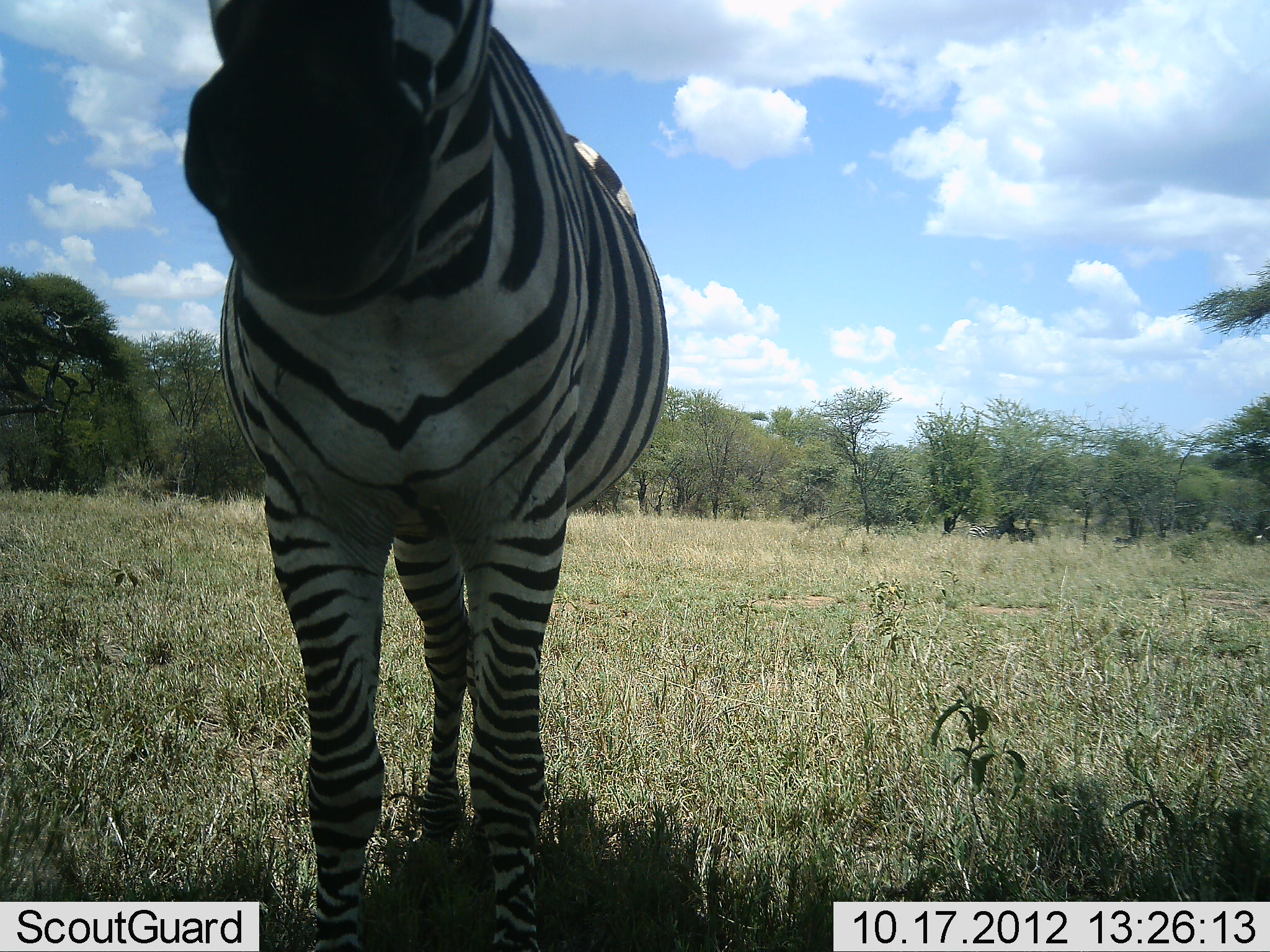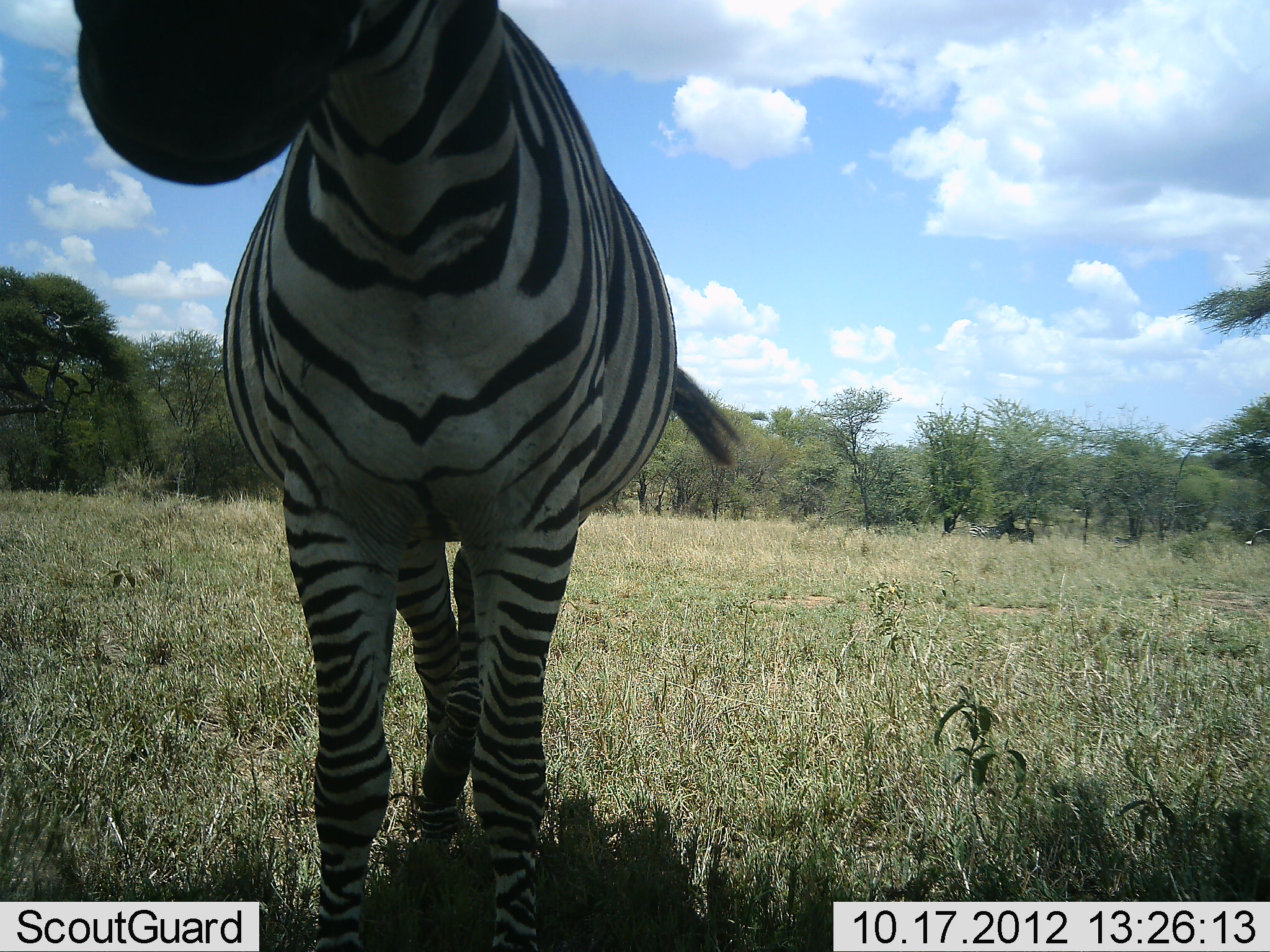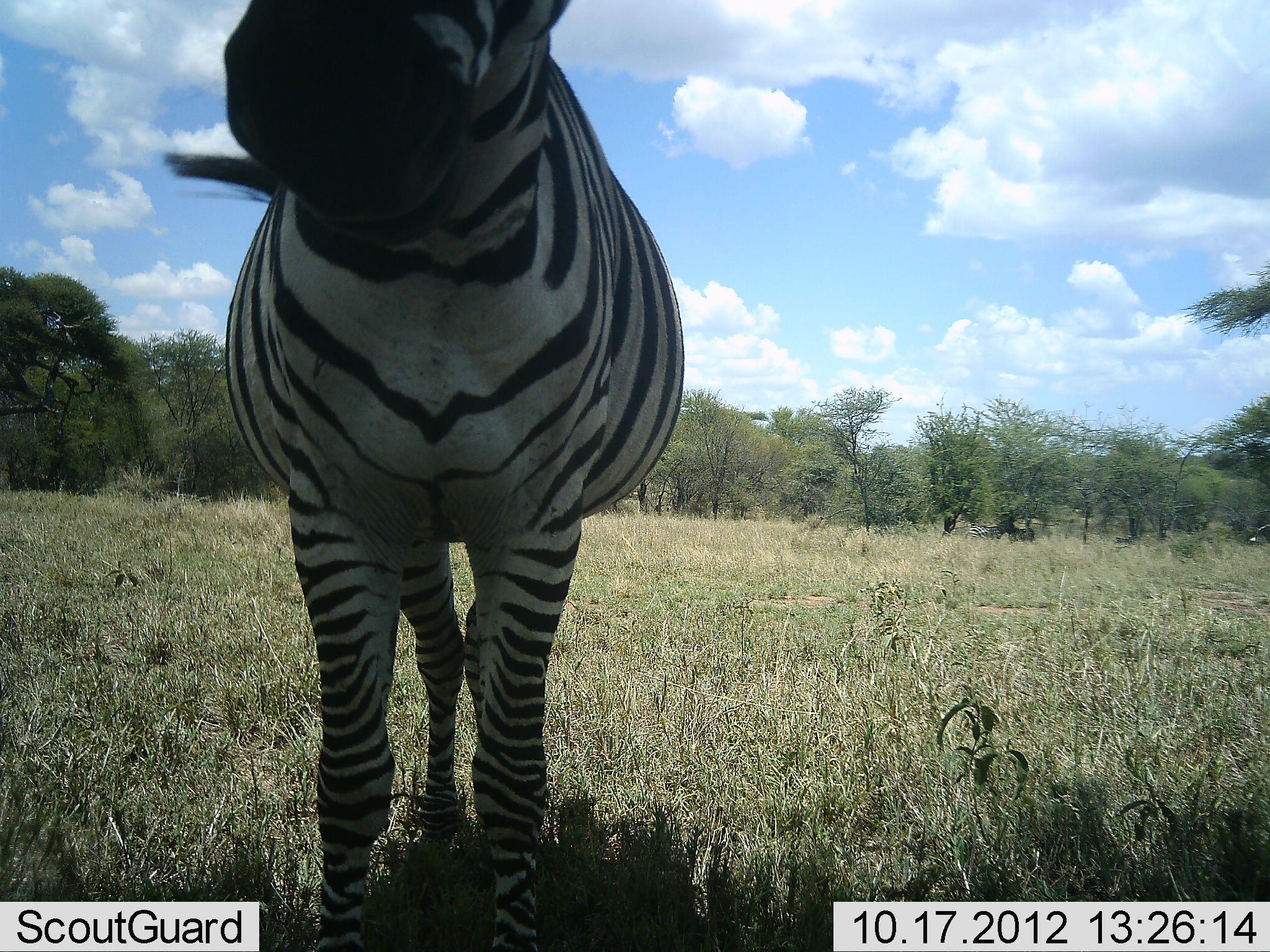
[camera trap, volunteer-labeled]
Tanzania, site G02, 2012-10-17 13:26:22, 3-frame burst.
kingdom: Animalia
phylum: Chordata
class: Mammalia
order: Perissodactyla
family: Equidae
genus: Equus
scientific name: Equus quagga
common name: plains zebra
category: zebra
Zebra (plains zebra) (Equus quagga), count 1. Behavior (volunteer vote fractions): standing 100%, resting 0%, moving 0%, interacting 0%. Young present (vote fraction): 0%. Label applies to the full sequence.